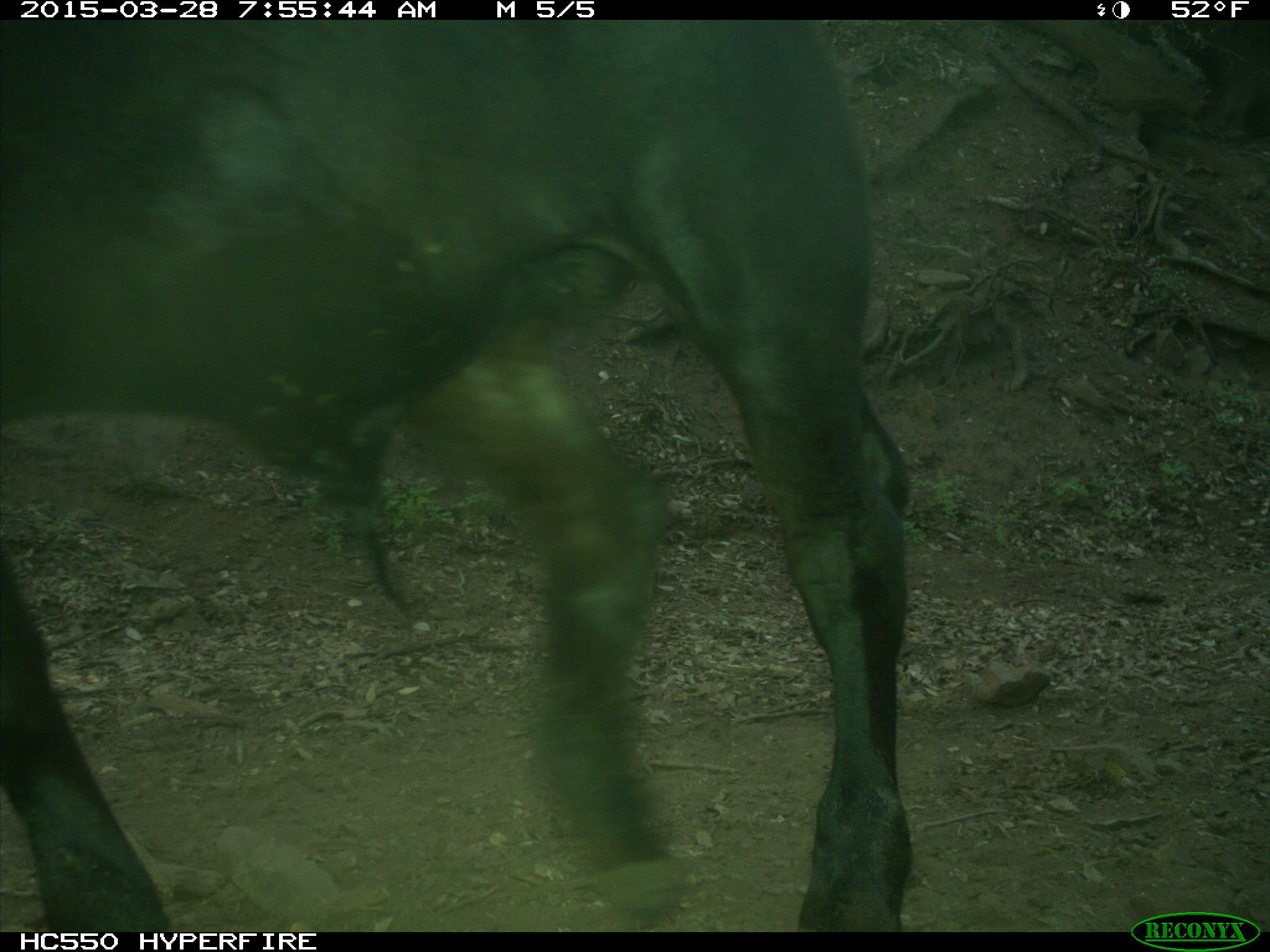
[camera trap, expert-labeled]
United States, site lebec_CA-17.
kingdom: Animalia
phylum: Chordata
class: Mammalia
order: Artiodactyla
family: Bovidae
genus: Bos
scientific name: Bos taurus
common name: domestic cow